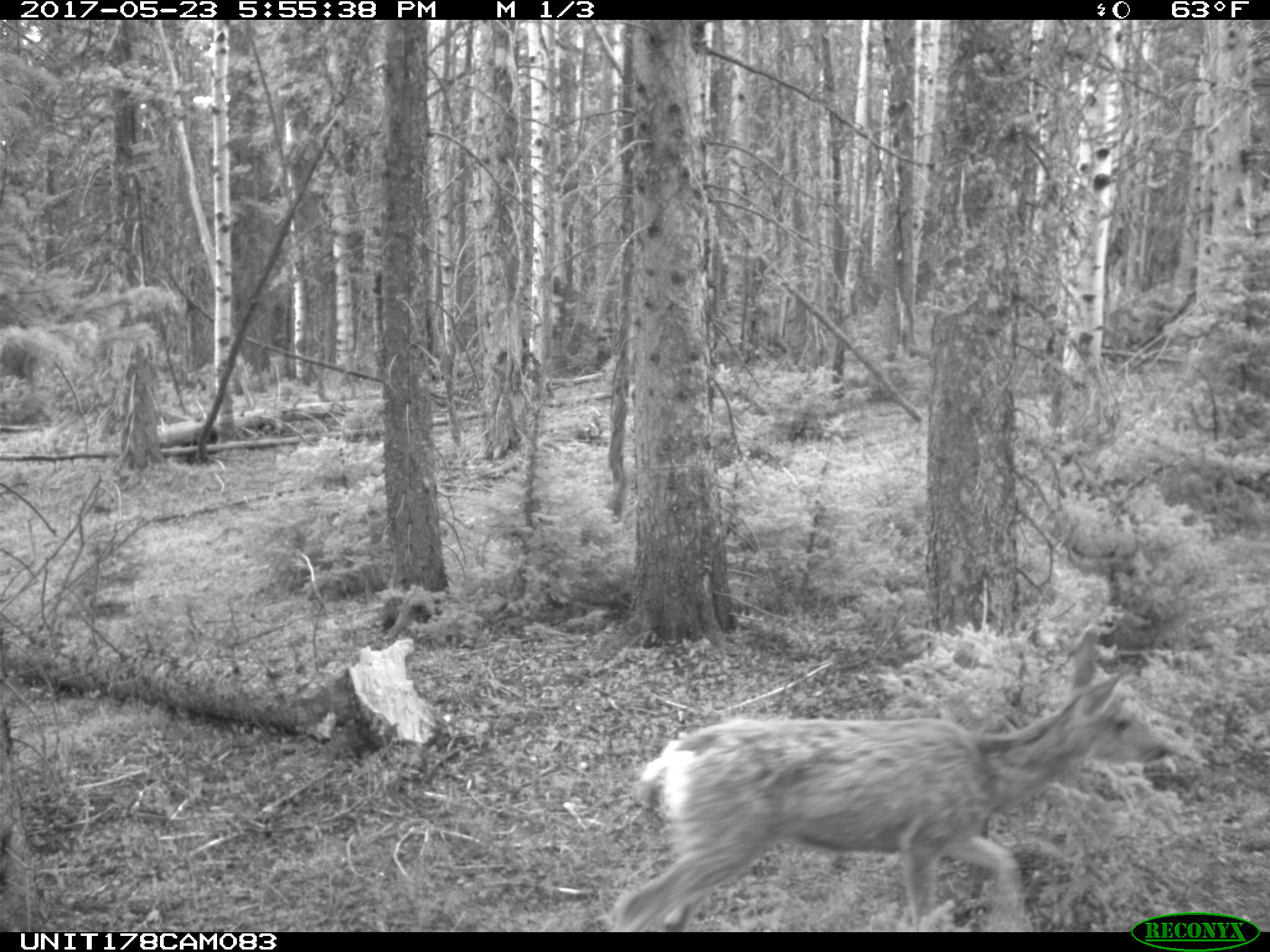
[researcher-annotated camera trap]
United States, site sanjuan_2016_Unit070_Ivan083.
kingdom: Animalia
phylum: Chordata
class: Mammalia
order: Artiodactyla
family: Cervidae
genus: Odocoileus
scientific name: Odocoileus hemionus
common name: mule deer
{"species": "Odocoileus hemionus (mule deer)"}